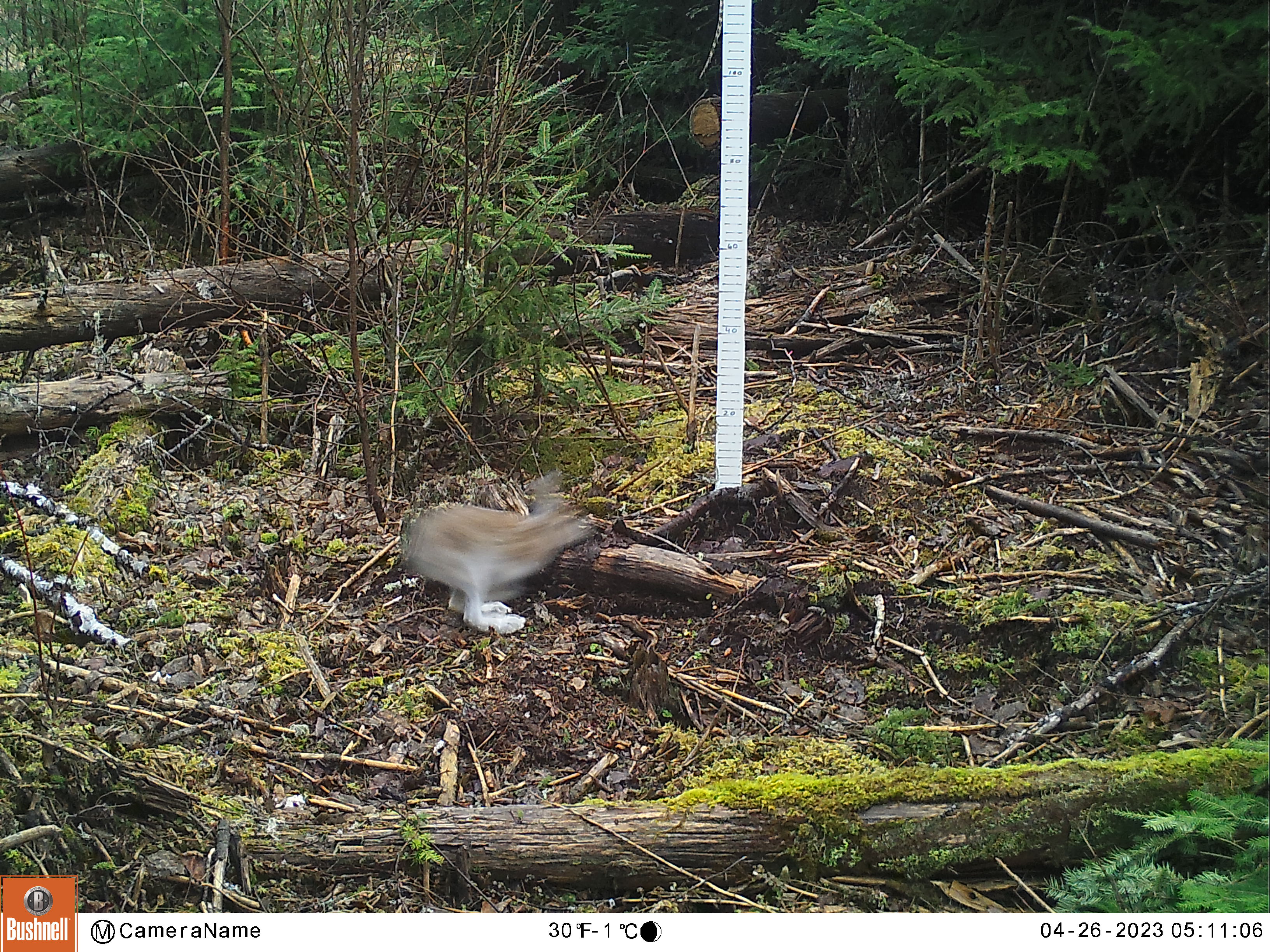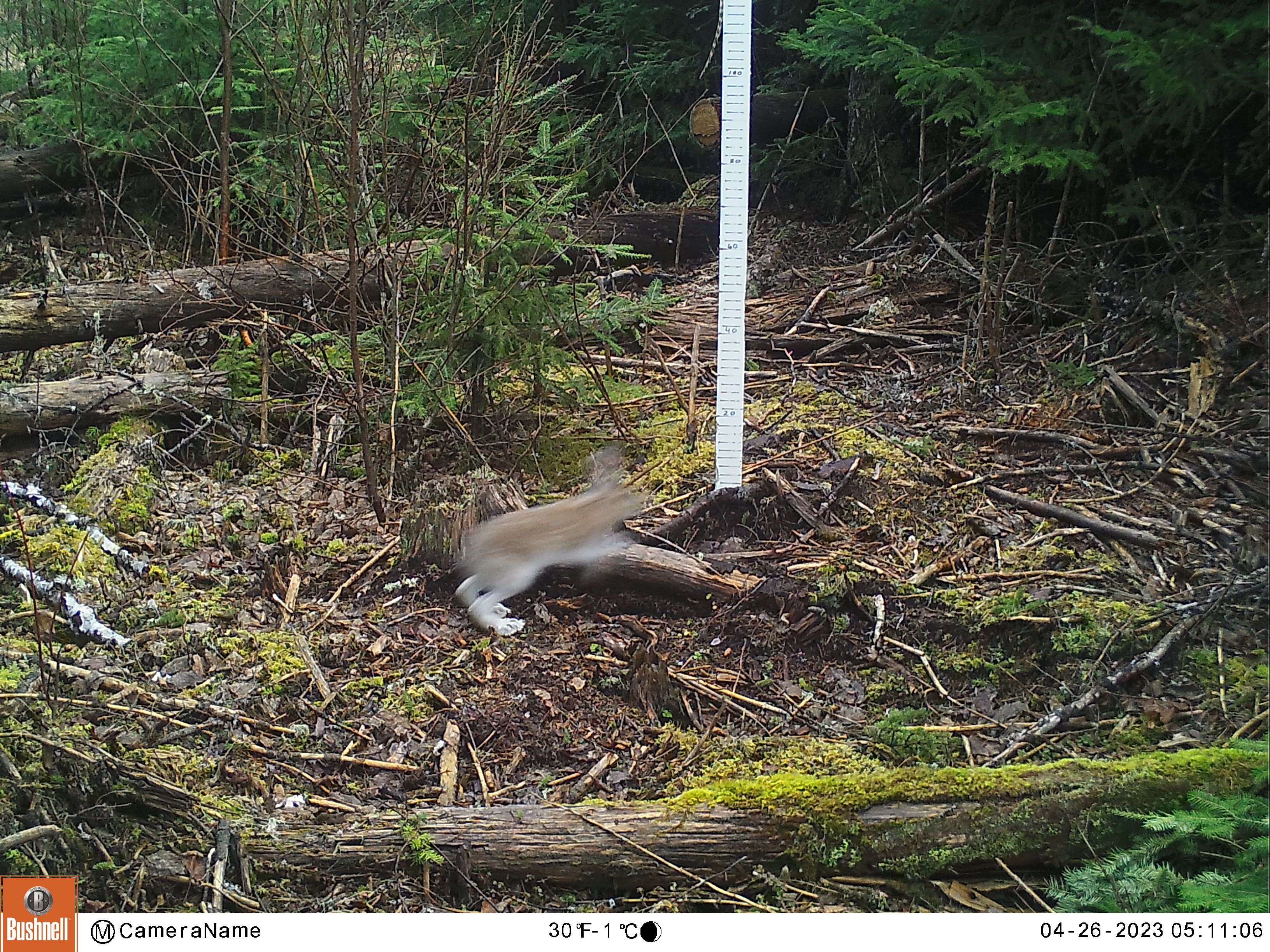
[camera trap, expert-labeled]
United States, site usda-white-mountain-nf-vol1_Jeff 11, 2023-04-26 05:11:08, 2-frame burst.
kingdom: Animalia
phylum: Chordata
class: Mammalia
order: Lagomorpha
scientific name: Lagomorpha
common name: rabbit or hare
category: rabbit or hare sp.